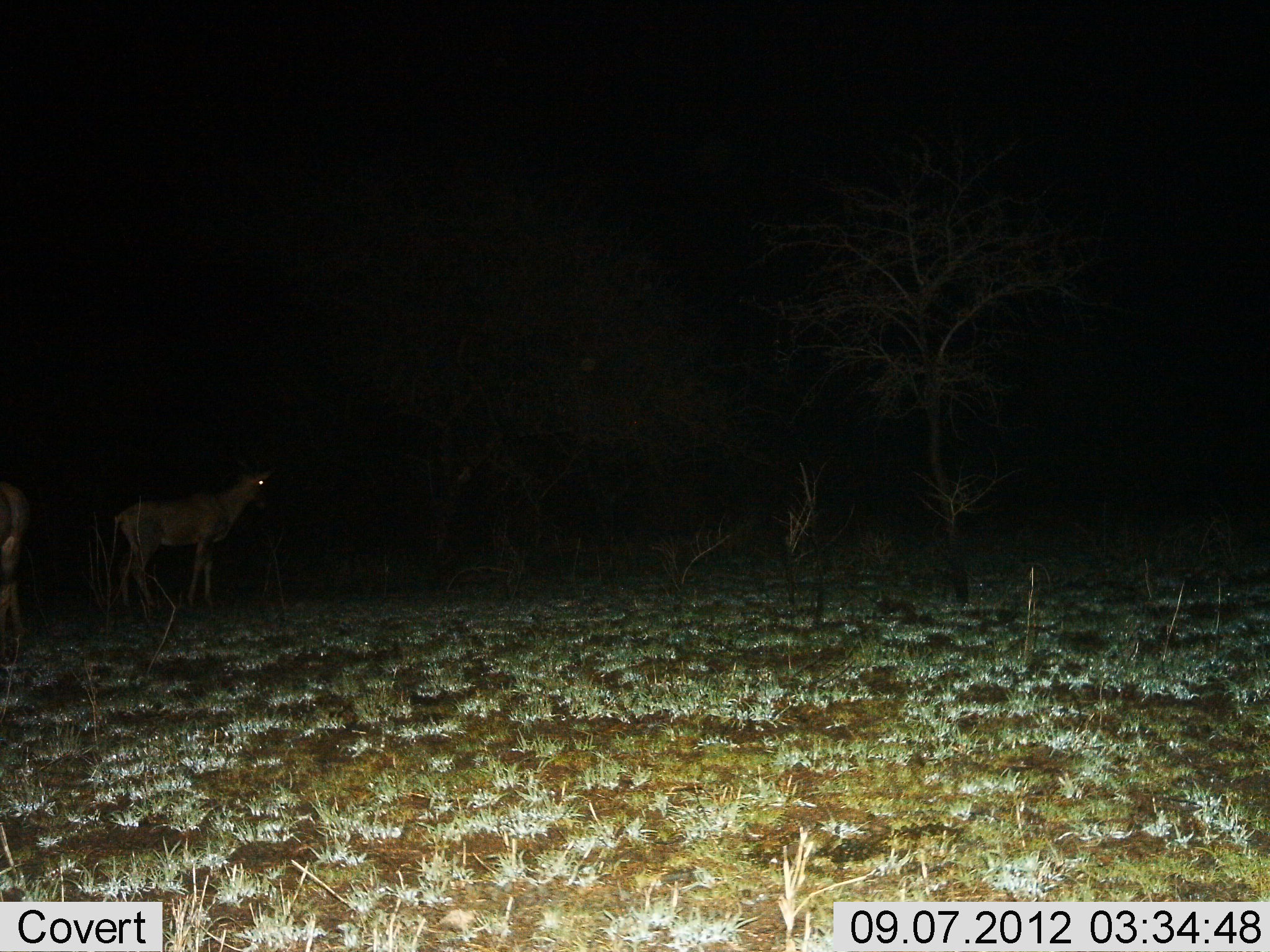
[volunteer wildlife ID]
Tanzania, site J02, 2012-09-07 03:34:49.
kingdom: Animalia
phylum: Chordata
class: Mammalia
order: Artiodactyla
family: Bovidae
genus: Damaliscus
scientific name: Damaliscus lunatus jimela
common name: topi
Topi (Damaliscus lunatus jimela), count 2. Behavior (volunteer vote fractions): standing 88%, resting 0%, moving 12%, interacting 0%. Young present (vote fraction): 0%. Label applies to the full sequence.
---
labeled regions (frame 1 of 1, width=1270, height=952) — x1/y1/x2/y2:
animal: 108/465/272/618; 0/474/30/645